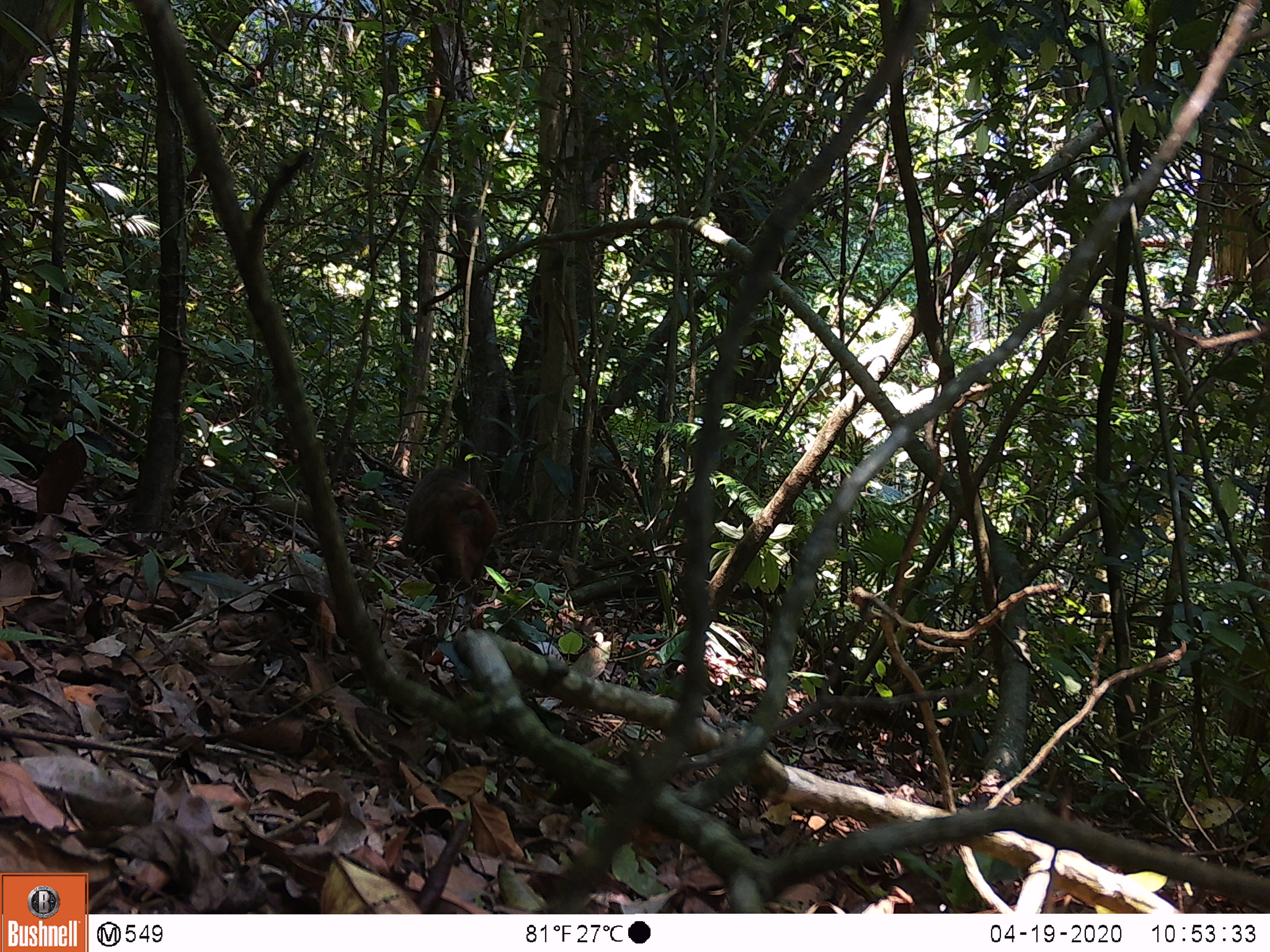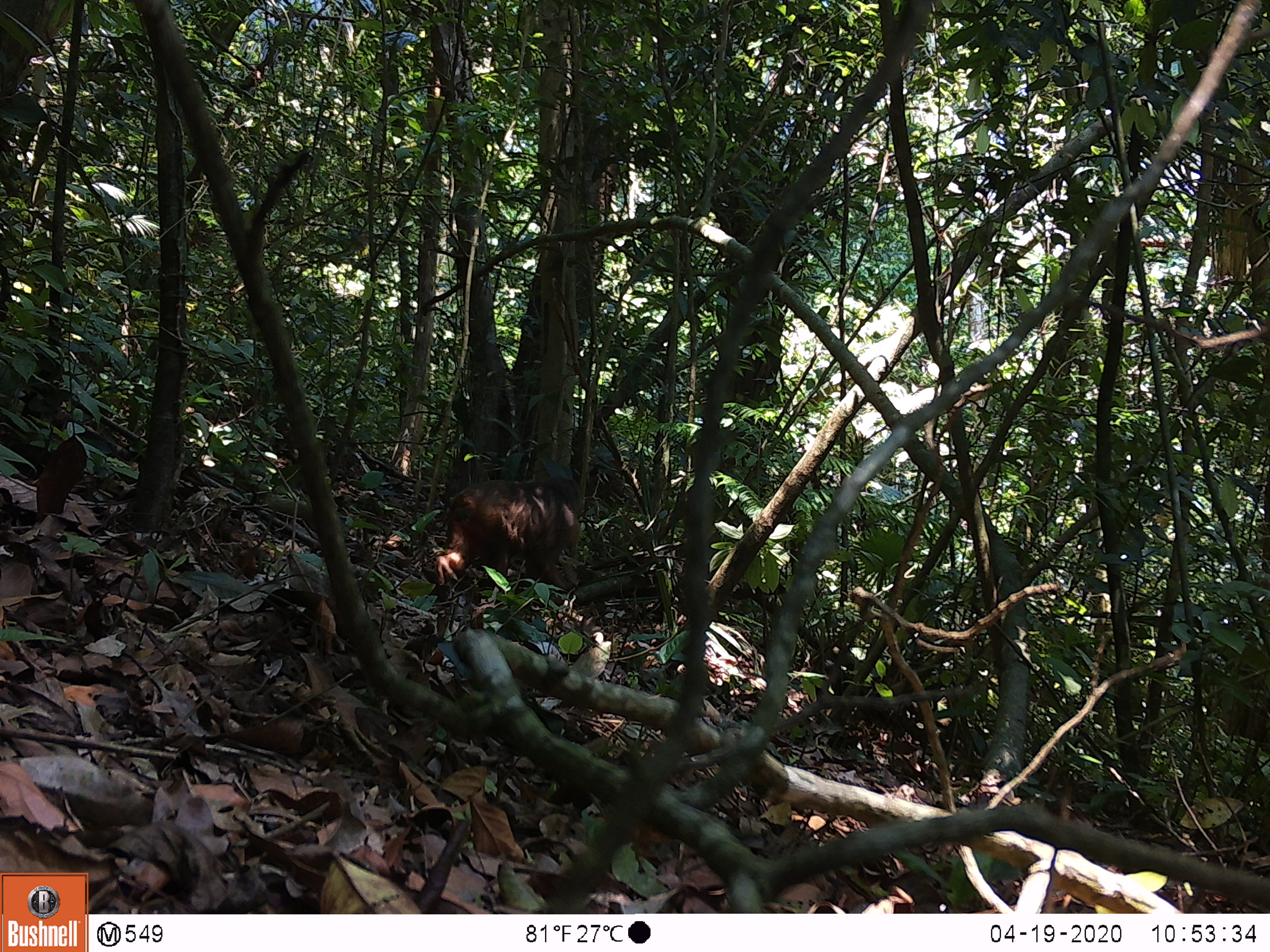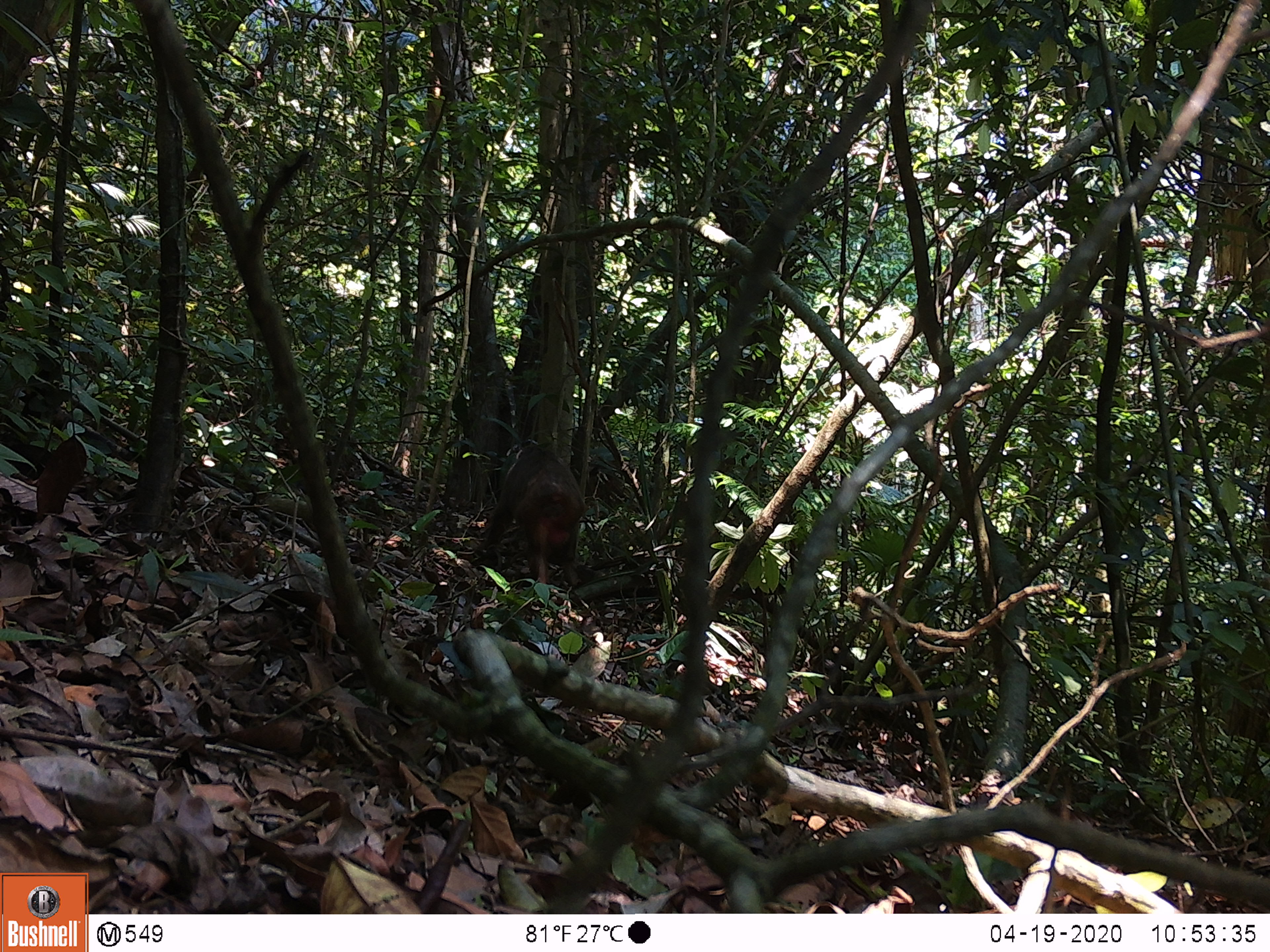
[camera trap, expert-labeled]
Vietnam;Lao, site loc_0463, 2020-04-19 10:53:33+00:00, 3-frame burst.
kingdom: Animalia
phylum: Chordata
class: Mammalia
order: Primates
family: Cercopithecidae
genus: Macaca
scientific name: Macaca arctoides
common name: stump-tailed macaque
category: stump tailed macaque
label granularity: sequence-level